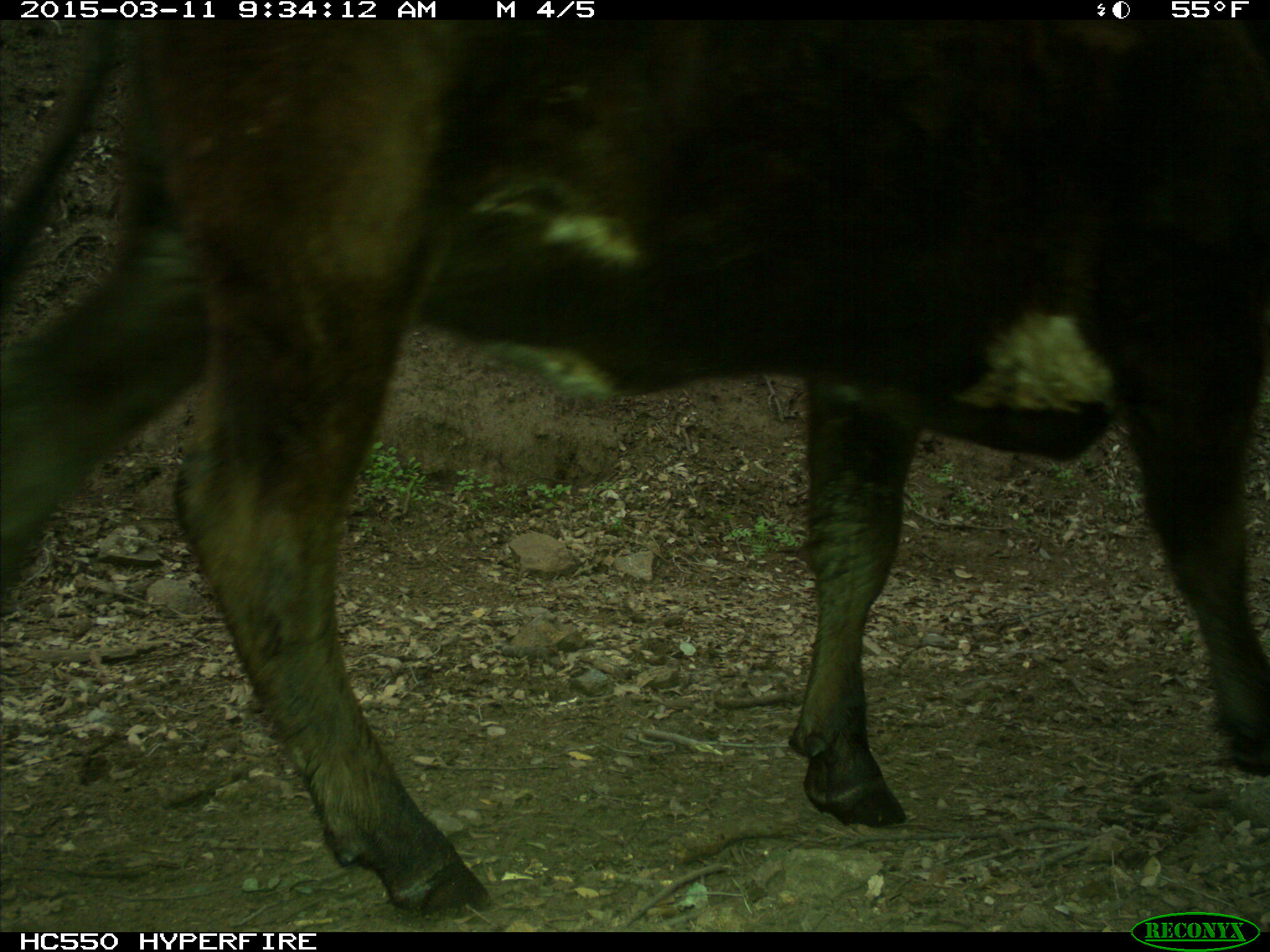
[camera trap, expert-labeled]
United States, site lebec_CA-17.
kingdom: Animalia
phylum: Chordata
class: Mammalia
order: Artiodactyla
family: Bovidae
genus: Bos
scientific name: Bos taurus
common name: domestic cow